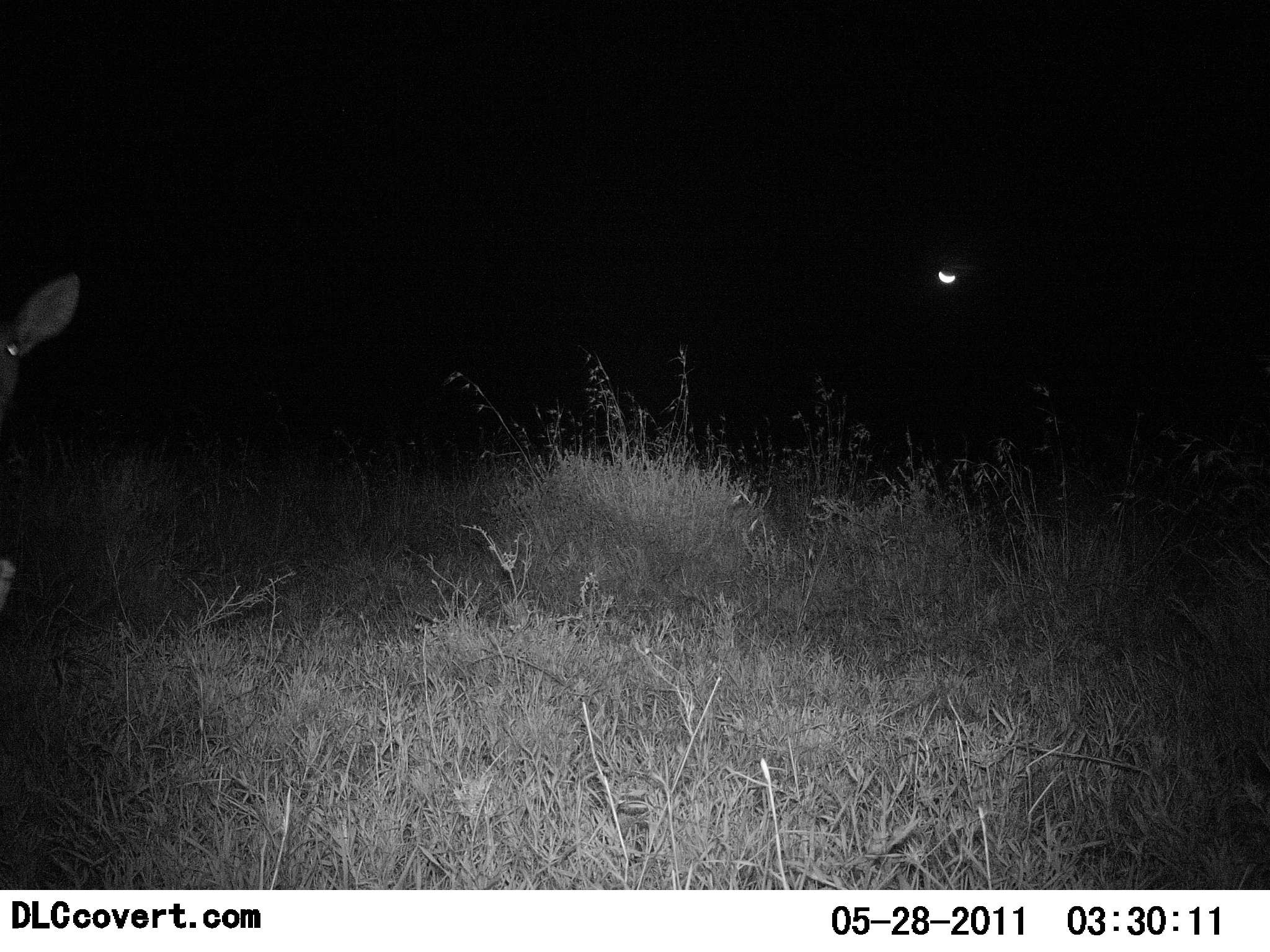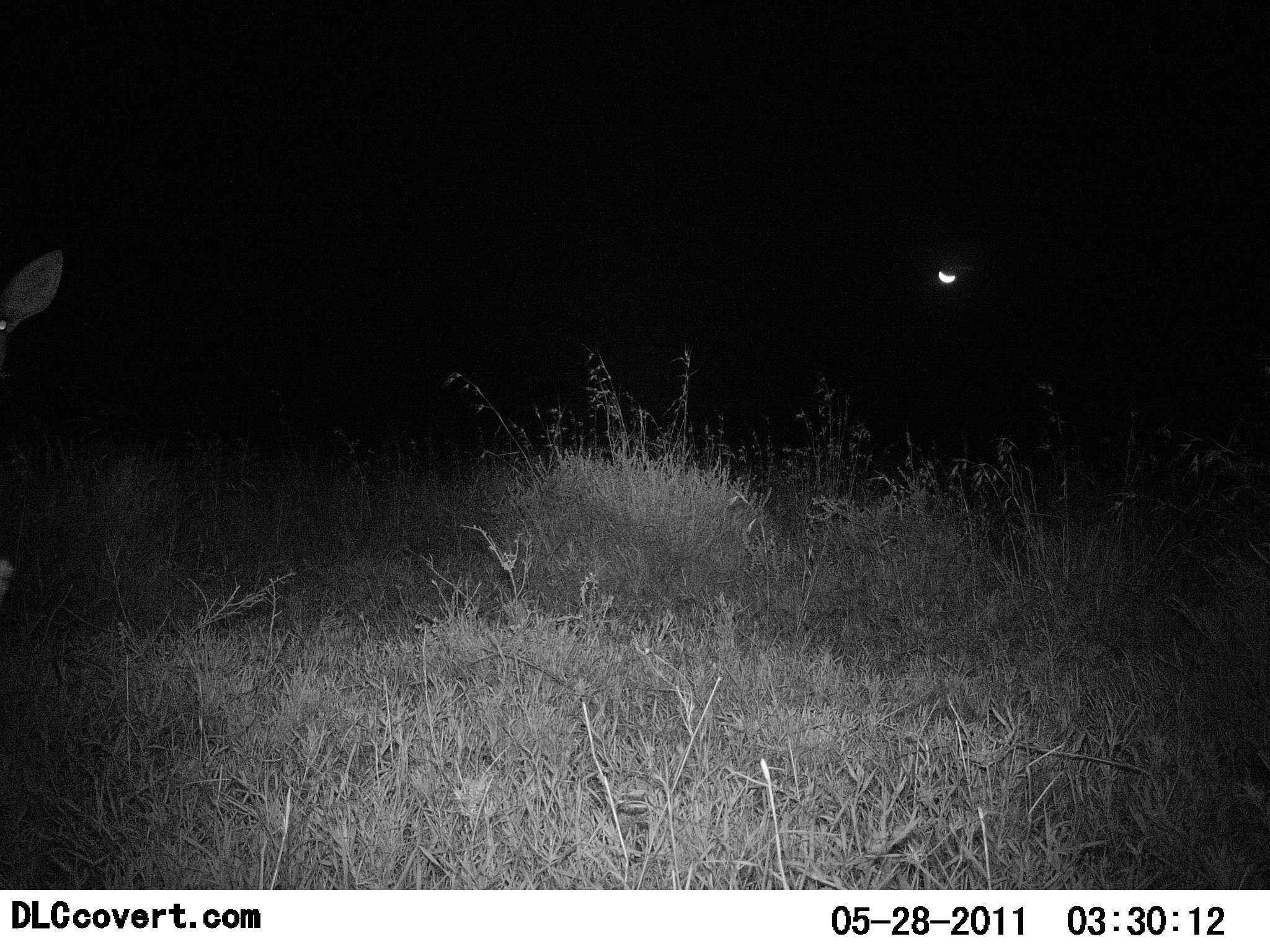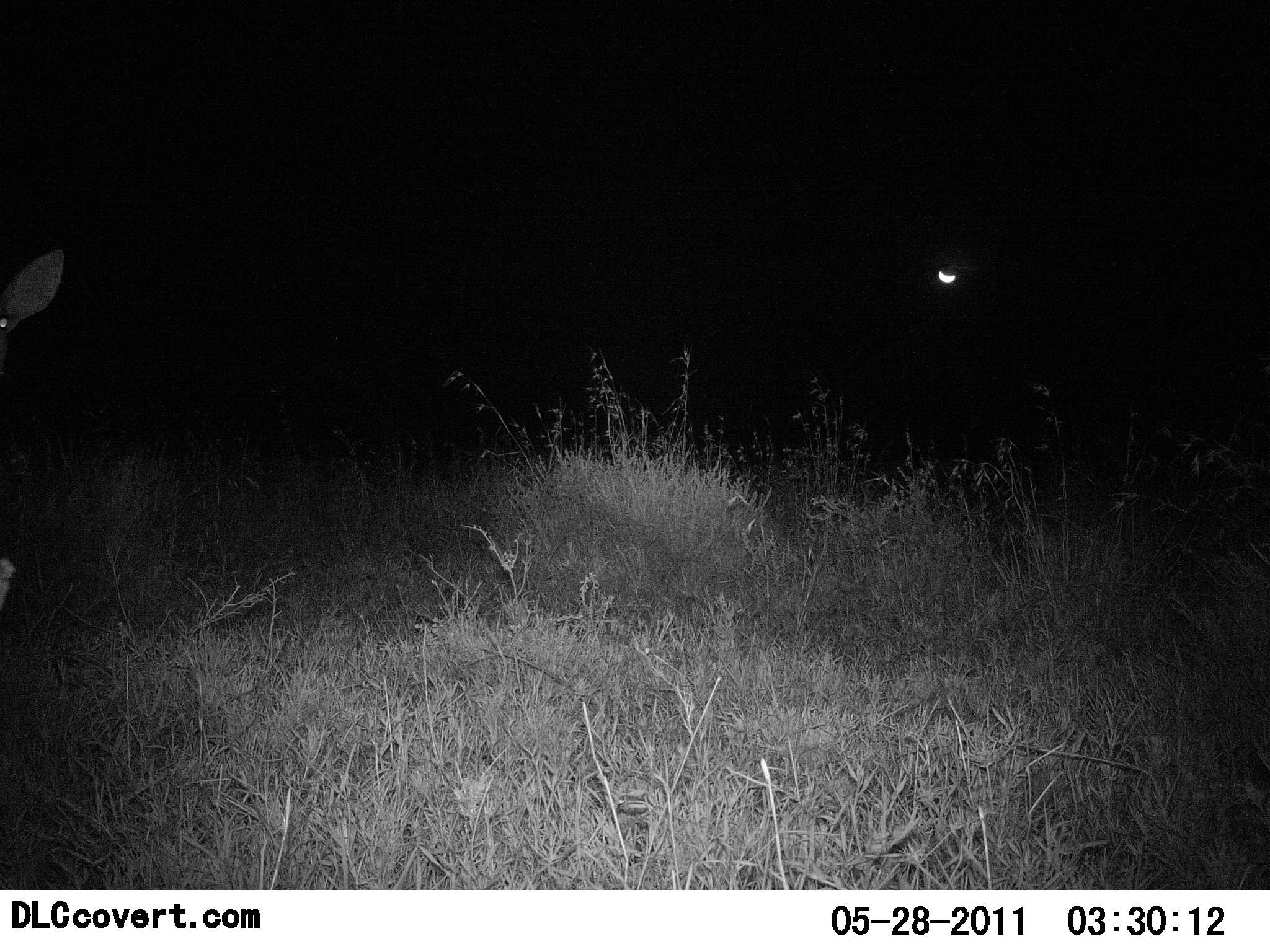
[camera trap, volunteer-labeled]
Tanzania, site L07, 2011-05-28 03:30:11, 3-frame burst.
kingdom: Animalia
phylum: Chordata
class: Mammalia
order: Artiodactyla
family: Bovidae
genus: Redunca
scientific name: Redunca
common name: reedbuck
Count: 1.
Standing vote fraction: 89%.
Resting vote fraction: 11%.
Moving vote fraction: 0%.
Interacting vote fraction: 0%.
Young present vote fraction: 0%.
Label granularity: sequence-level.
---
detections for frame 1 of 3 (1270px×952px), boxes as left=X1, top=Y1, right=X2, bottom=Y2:
animal: left=1, top=273, right=82, bottom=616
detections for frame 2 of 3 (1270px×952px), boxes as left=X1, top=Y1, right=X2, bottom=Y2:
animal: left=0, top=248, right=64, bottom=607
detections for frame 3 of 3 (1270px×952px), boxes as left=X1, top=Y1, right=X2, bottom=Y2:
animal: left=0, top=248, right=67, bottom=607